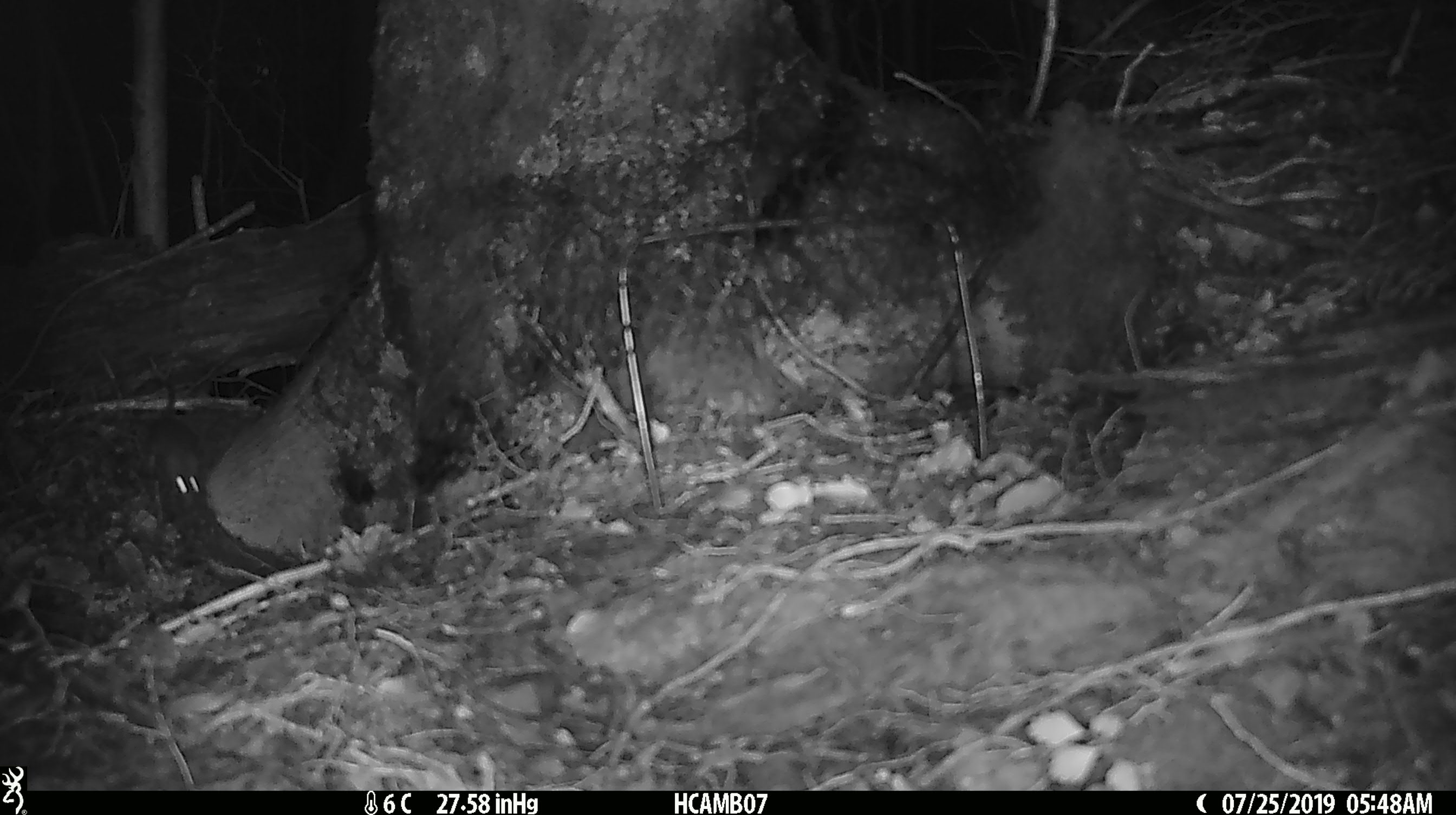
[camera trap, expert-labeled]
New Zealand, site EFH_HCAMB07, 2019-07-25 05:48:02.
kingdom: Animalia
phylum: Chordata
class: Mammalia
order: Rodentia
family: Muridae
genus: Mus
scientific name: Mus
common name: mouse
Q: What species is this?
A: Mouse (Mus).